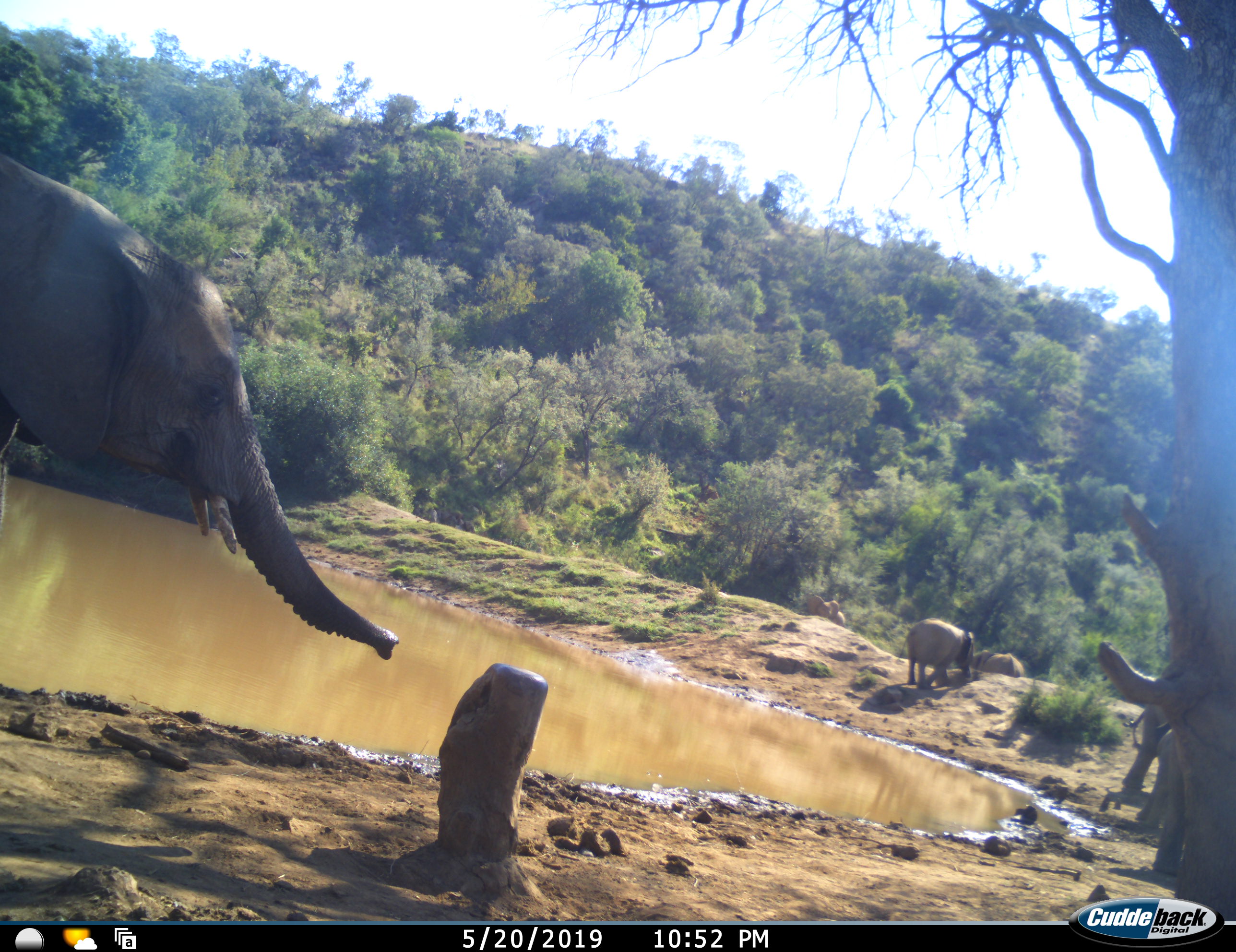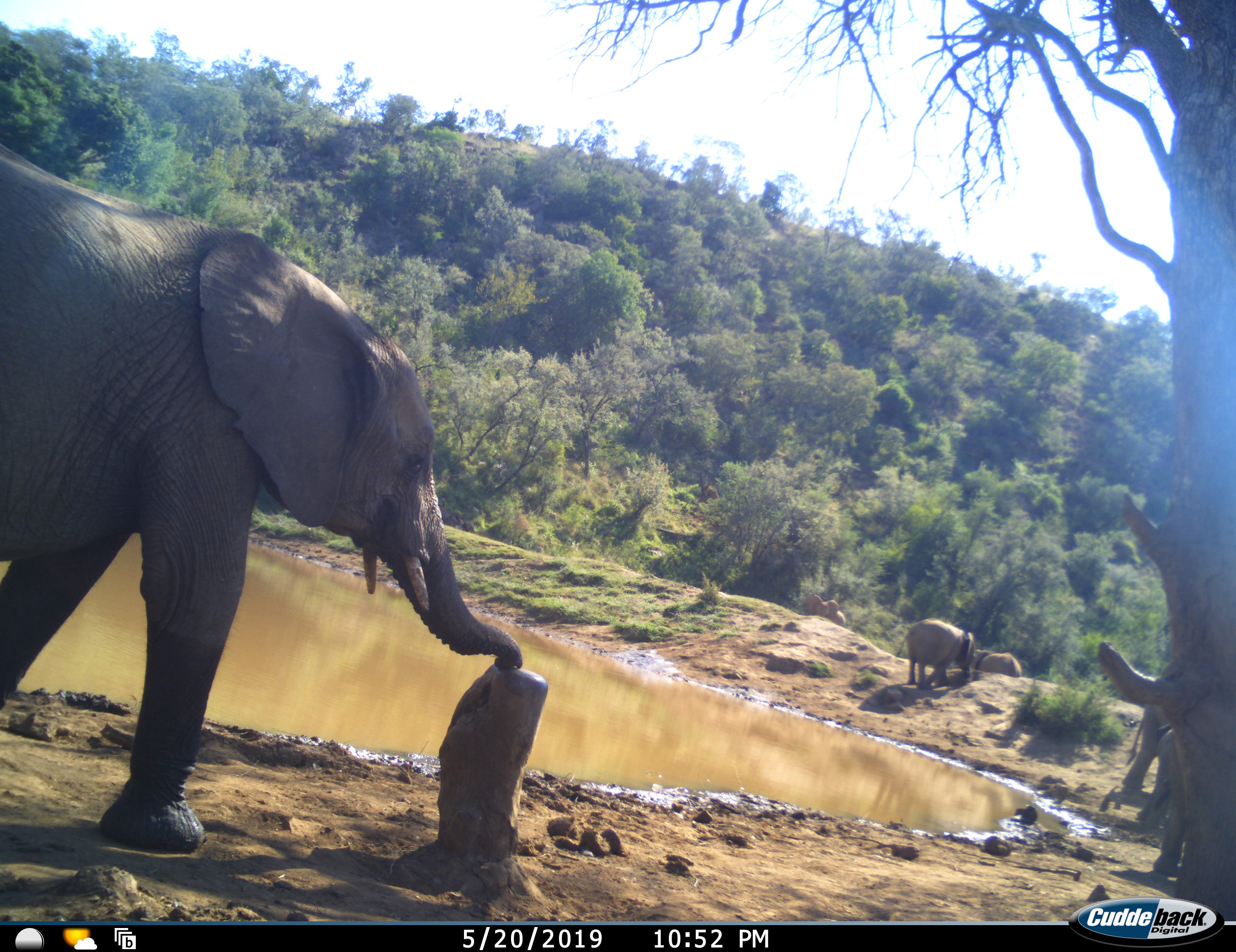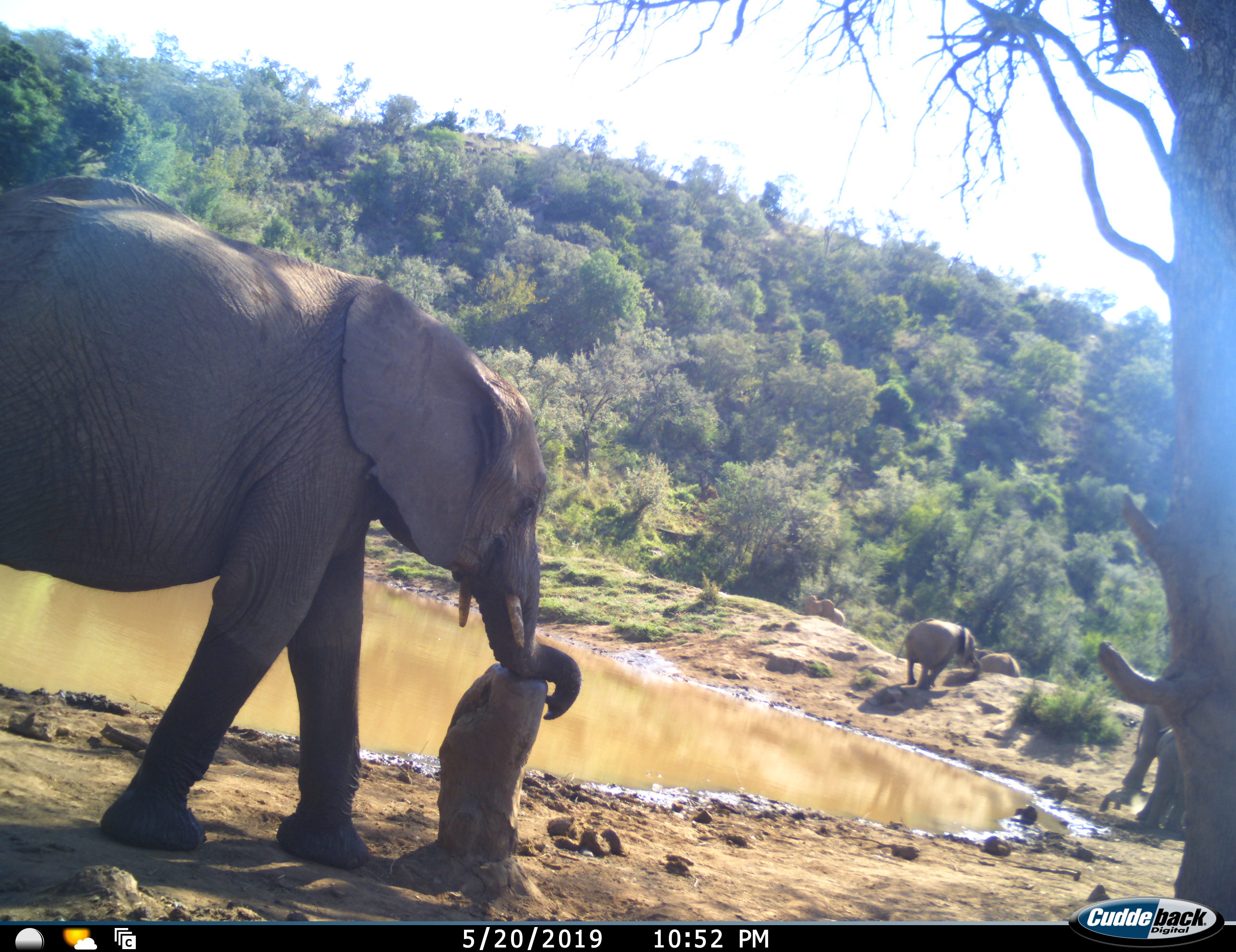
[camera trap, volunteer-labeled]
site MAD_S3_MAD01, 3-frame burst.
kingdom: Animalia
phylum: Chordata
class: Mammalia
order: Proboscidea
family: Elephantidae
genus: Loxodonta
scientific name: Loxodonta africana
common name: african bush elephant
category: elephant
Elephant (african bush elephant) (Loxodonta africana), count 6. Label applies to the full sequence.